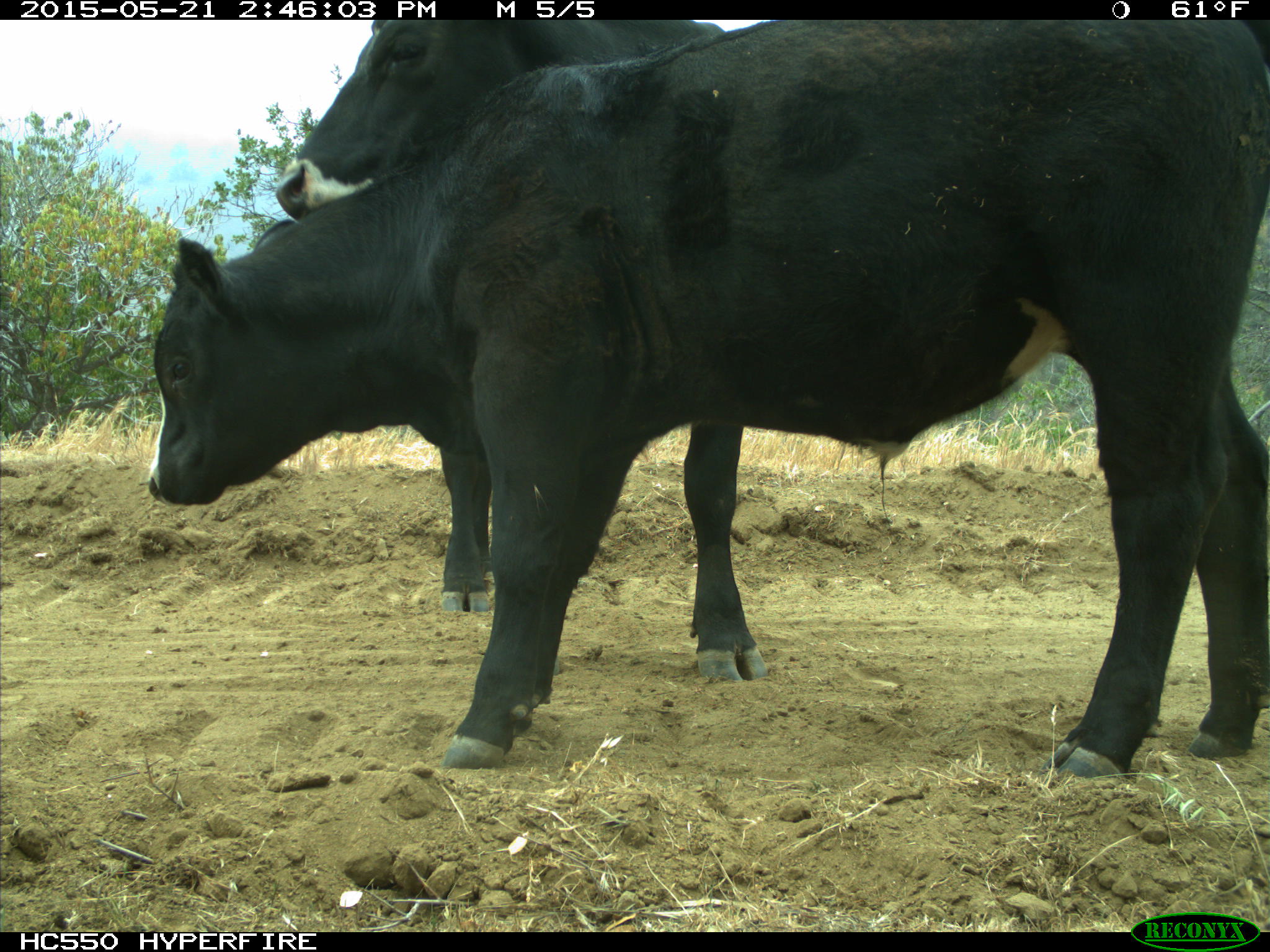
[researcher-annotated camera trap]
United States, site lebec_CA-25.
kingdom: Animalia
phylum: Chordata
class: Mammalia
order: Artiodactyla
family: Bovidae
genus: Bos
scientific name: Bos taurus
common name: domestic cow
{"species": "Bos taurus (domestic cow)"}